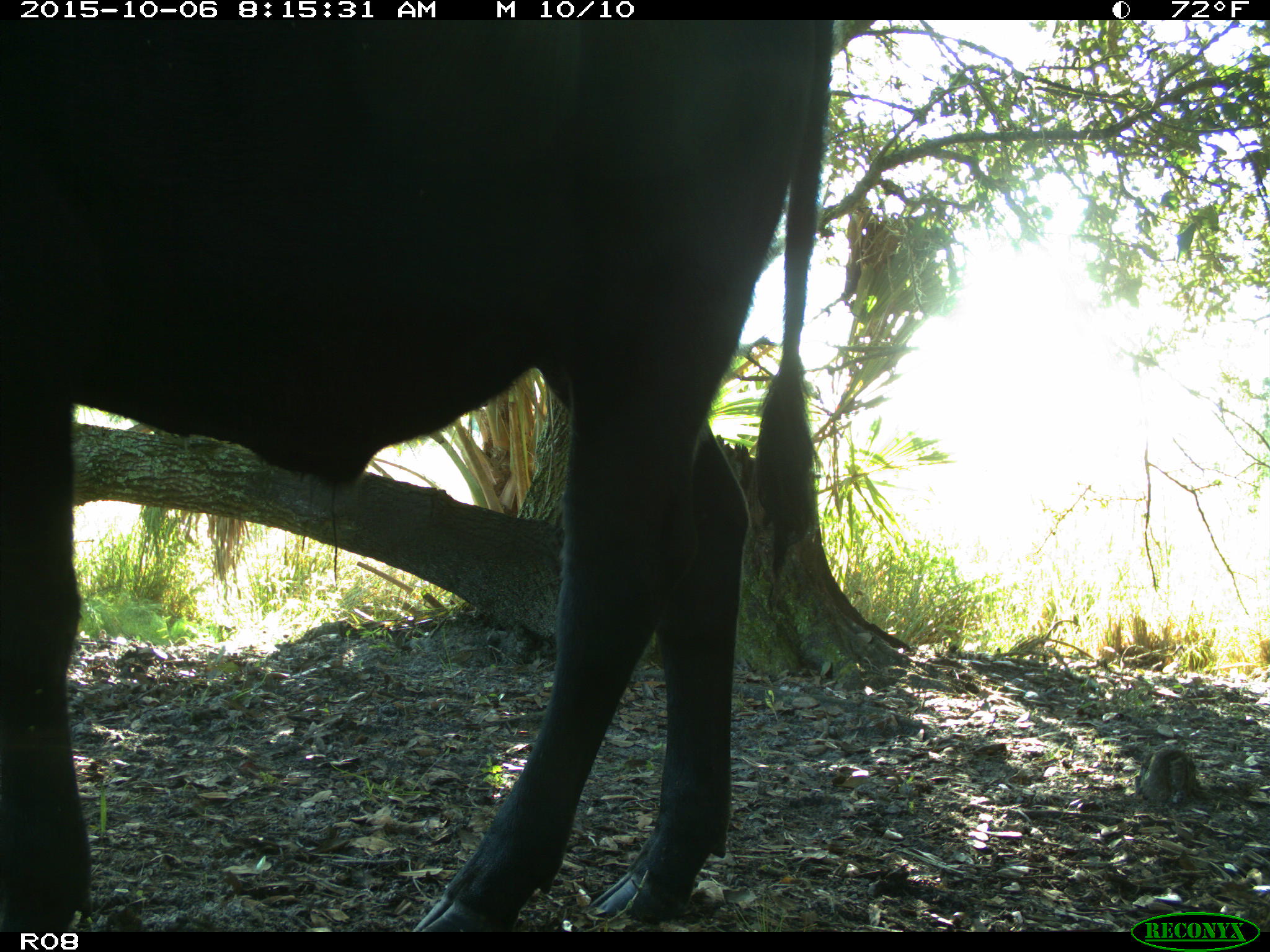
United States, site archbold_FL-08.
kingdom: Animalia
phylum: Chordata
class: Mammalia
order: Artiodactyla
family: Bovidae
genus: Bos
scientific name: Bos taurus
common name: domestic cow